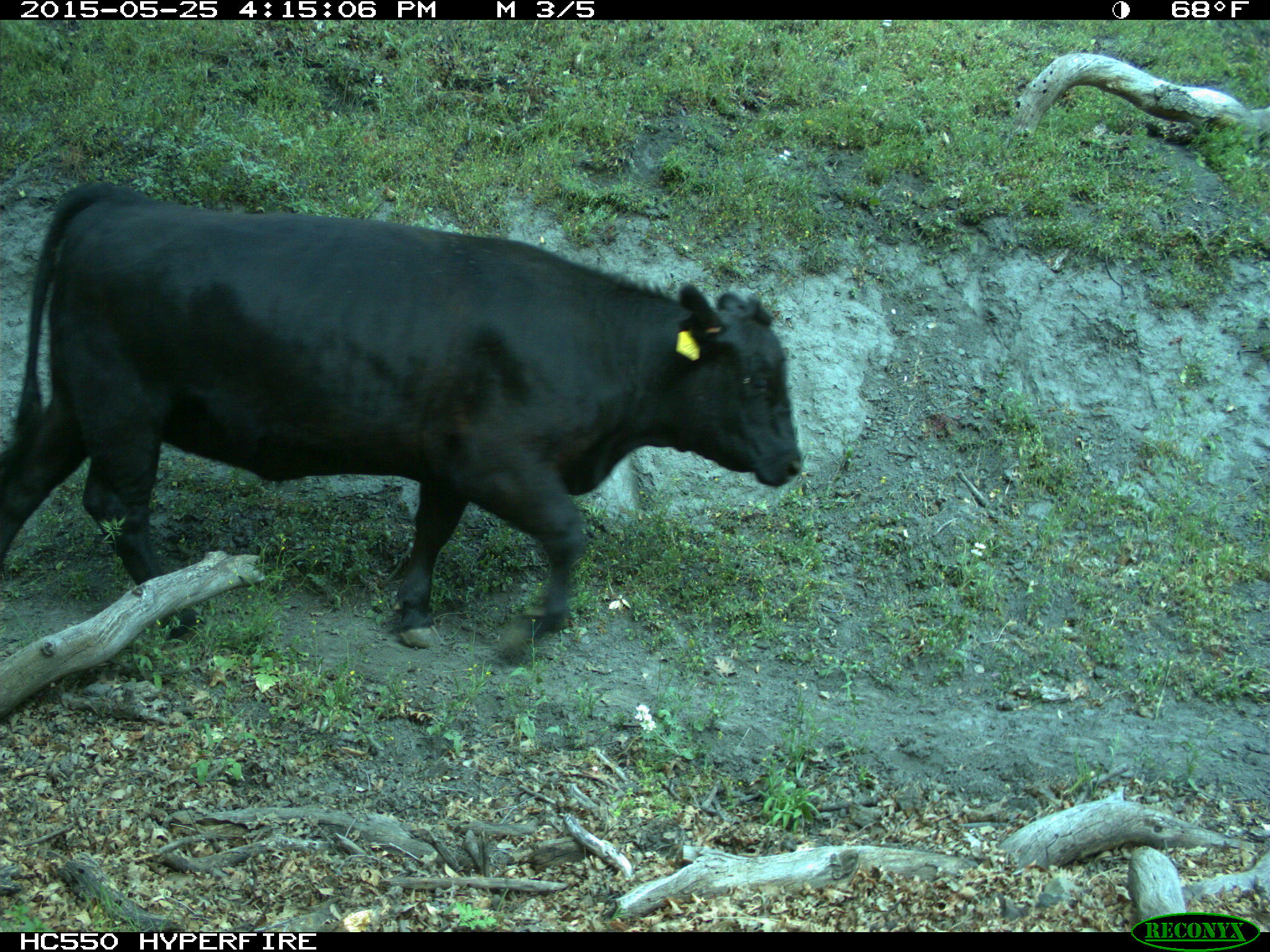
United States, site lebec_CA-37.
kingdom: Animalia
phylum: Chordata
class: Mammalia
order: Artiodactyla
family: Bovidae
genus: Bos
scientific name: Bos taurus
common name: domestic cow